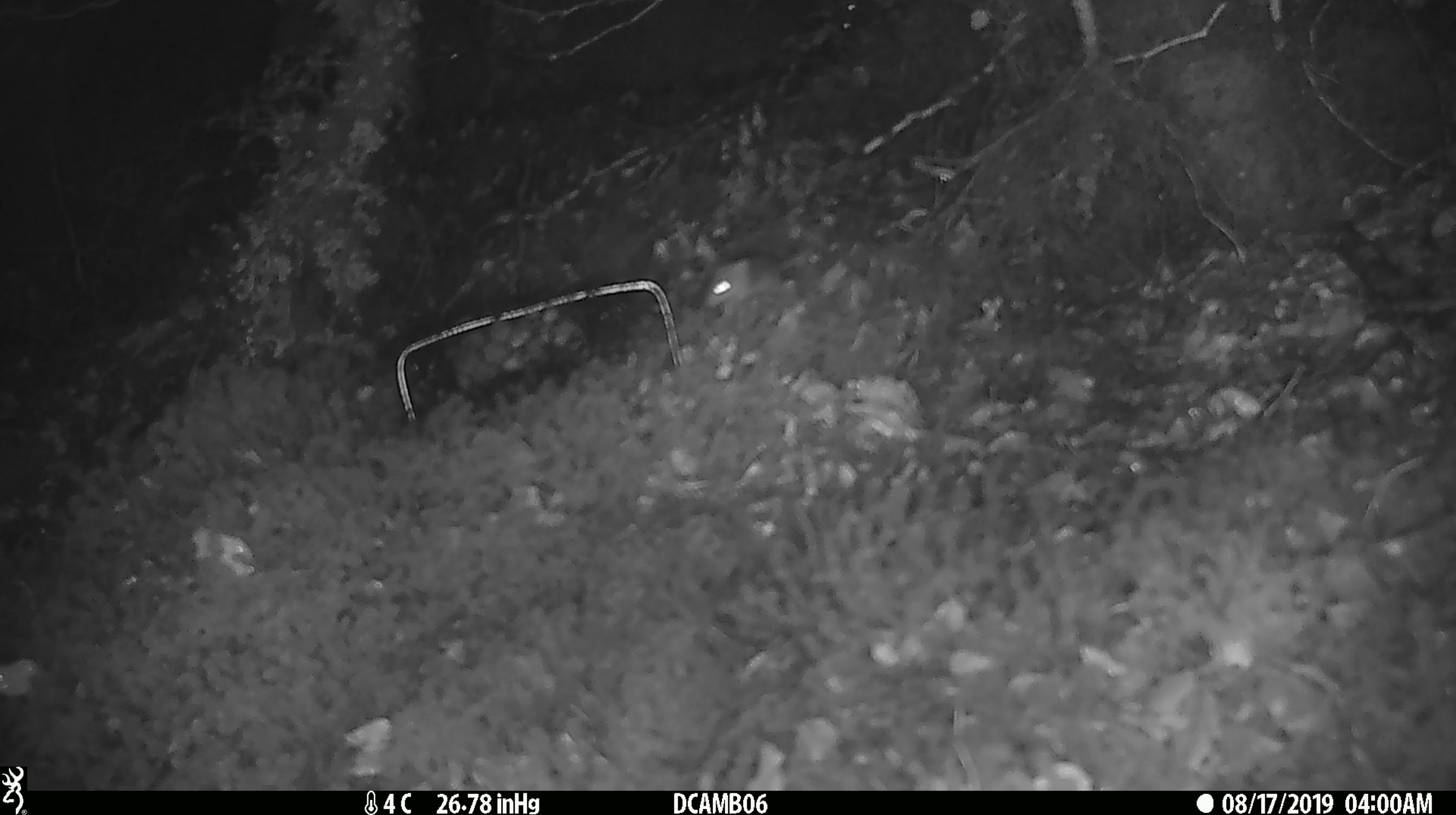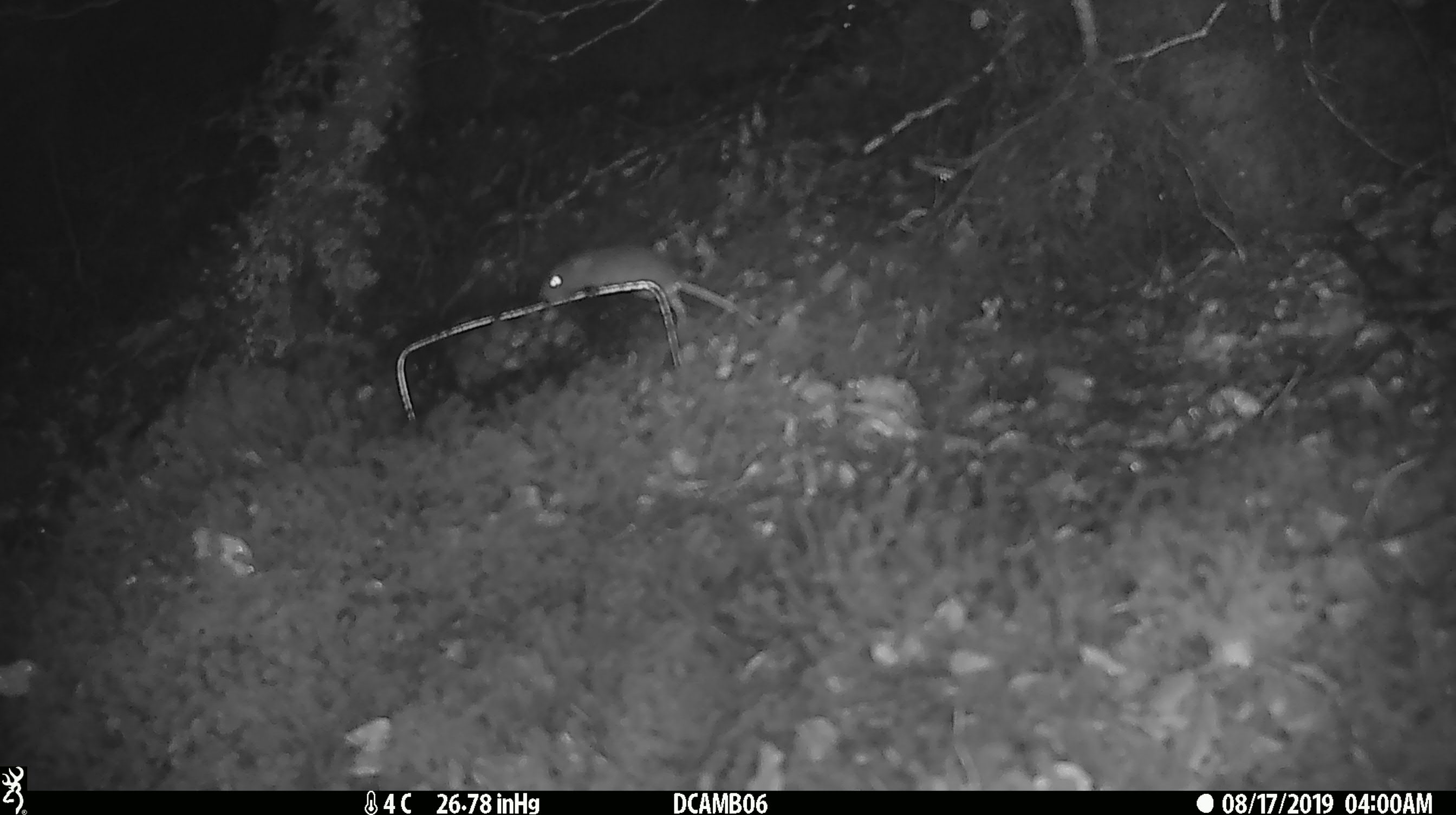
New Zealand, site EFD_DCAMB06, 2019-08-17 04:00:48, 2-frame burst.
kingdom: Animalia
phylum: Chordata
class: Mammalia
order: Rodentia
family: Muridae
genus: Mus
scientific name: Mus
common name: mouse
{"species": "mouse (Mus)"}